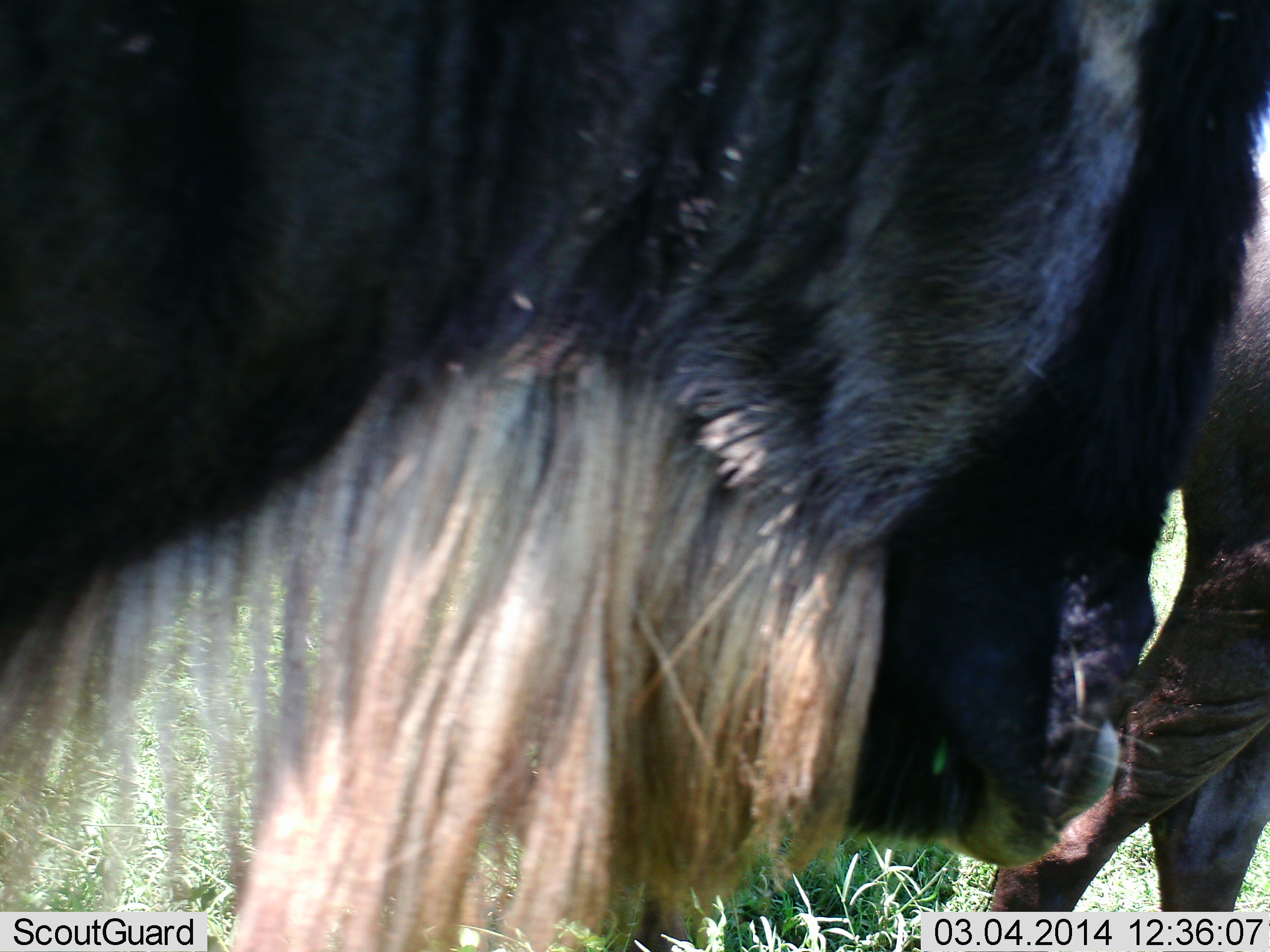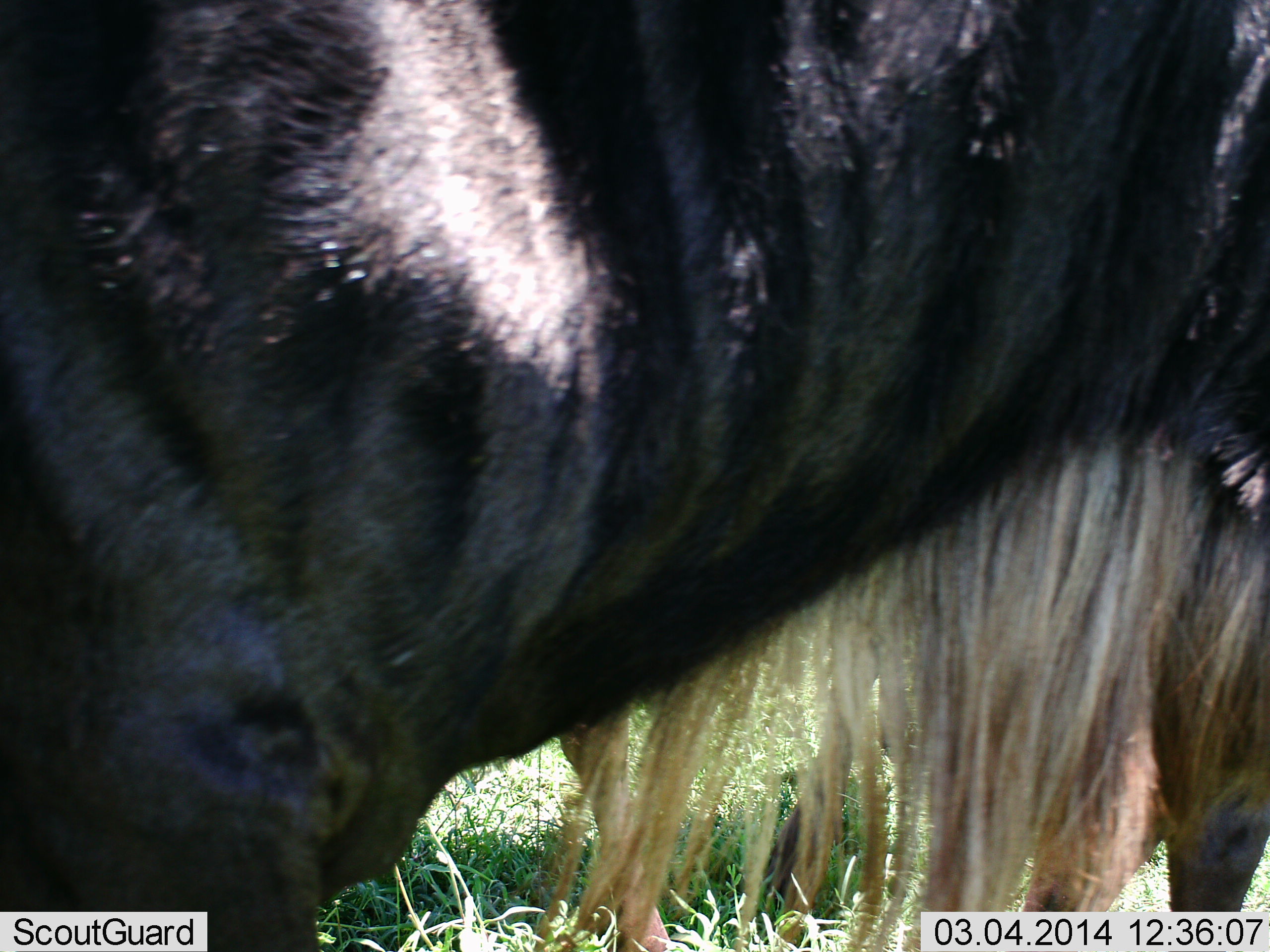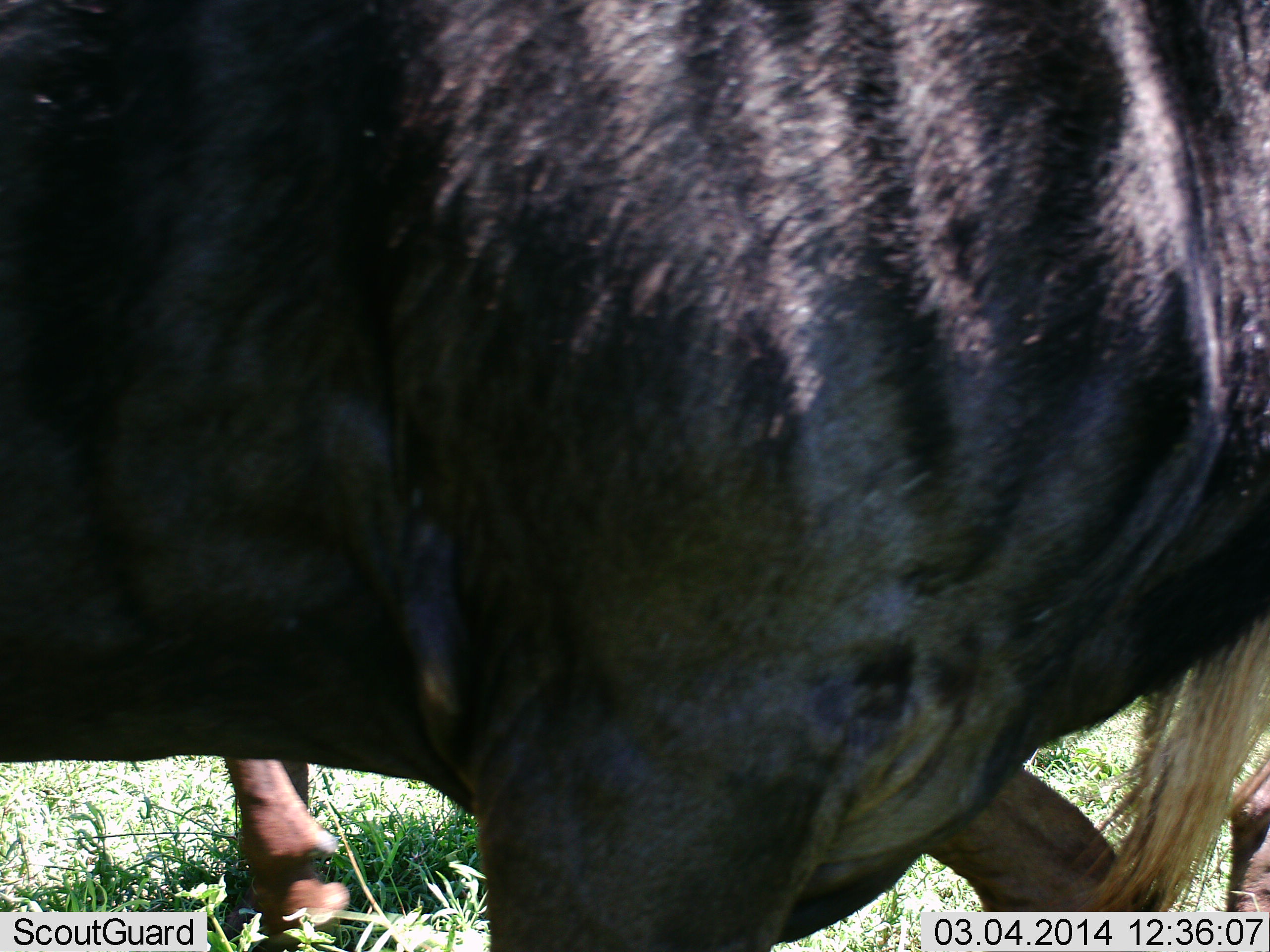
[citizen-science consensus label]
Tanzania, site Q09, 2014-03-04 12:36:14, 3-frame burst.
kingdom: Animalia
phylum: Chordata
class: Mammalia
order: Artiodactyla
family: Bovidae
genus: Connochaetes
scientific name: Connochaetes taurinus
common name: blue wildebeest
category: wildebeest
Wildebeest (blue wildebeest) (Connochaetes taurinus), count 2. Behavior (volunteer vote fractions): standing 50%, resting 0%, moving 60%, interacting 0%. Young present (vote fraction): 0%. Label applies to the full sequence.